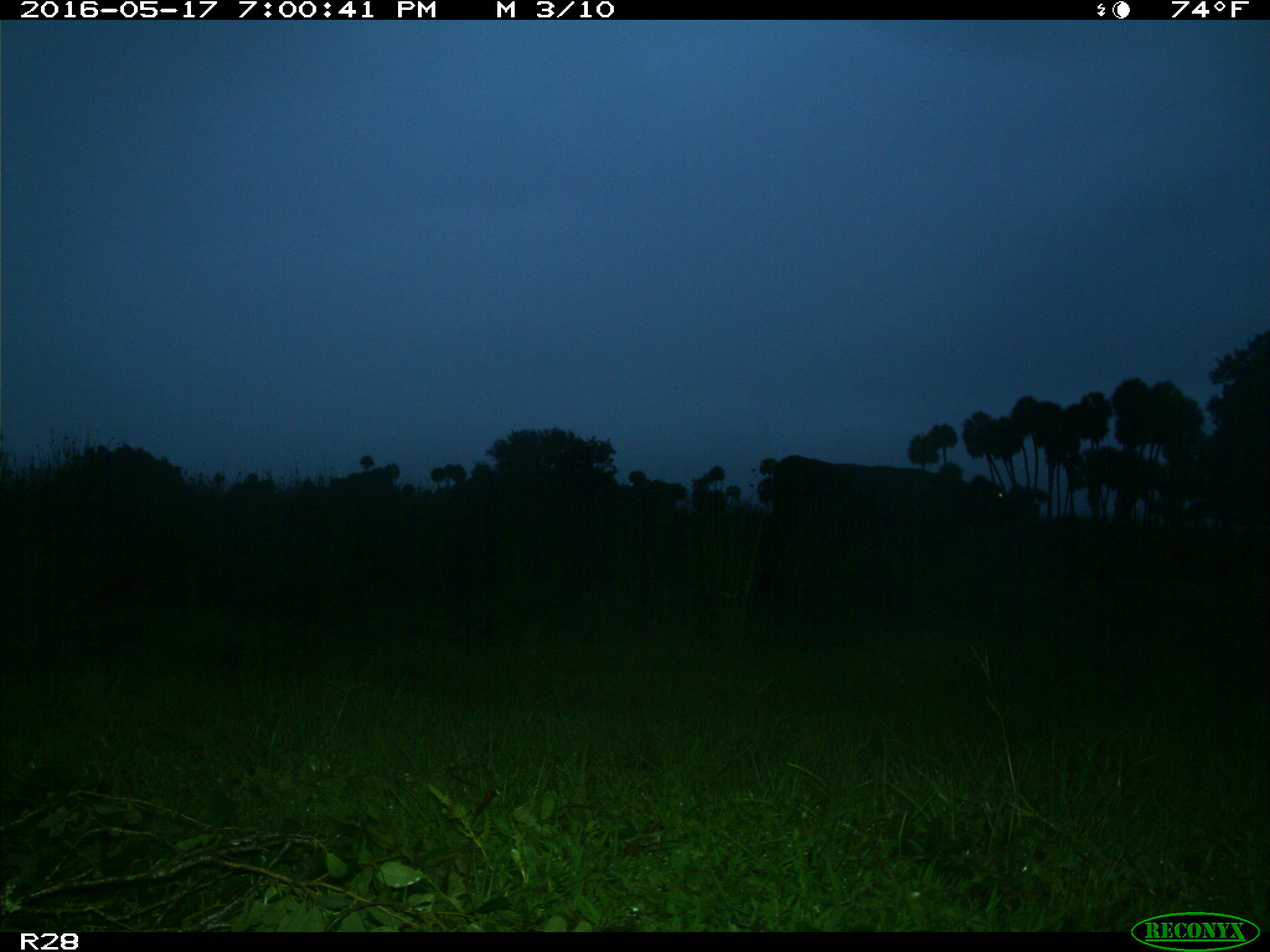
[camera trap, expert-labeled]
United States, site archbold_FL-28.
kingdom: Animalia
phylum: Chordata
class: Mammalia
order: Artiodactyla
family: Bovidae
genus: Bos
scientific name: Bos taurus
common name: domestic cow